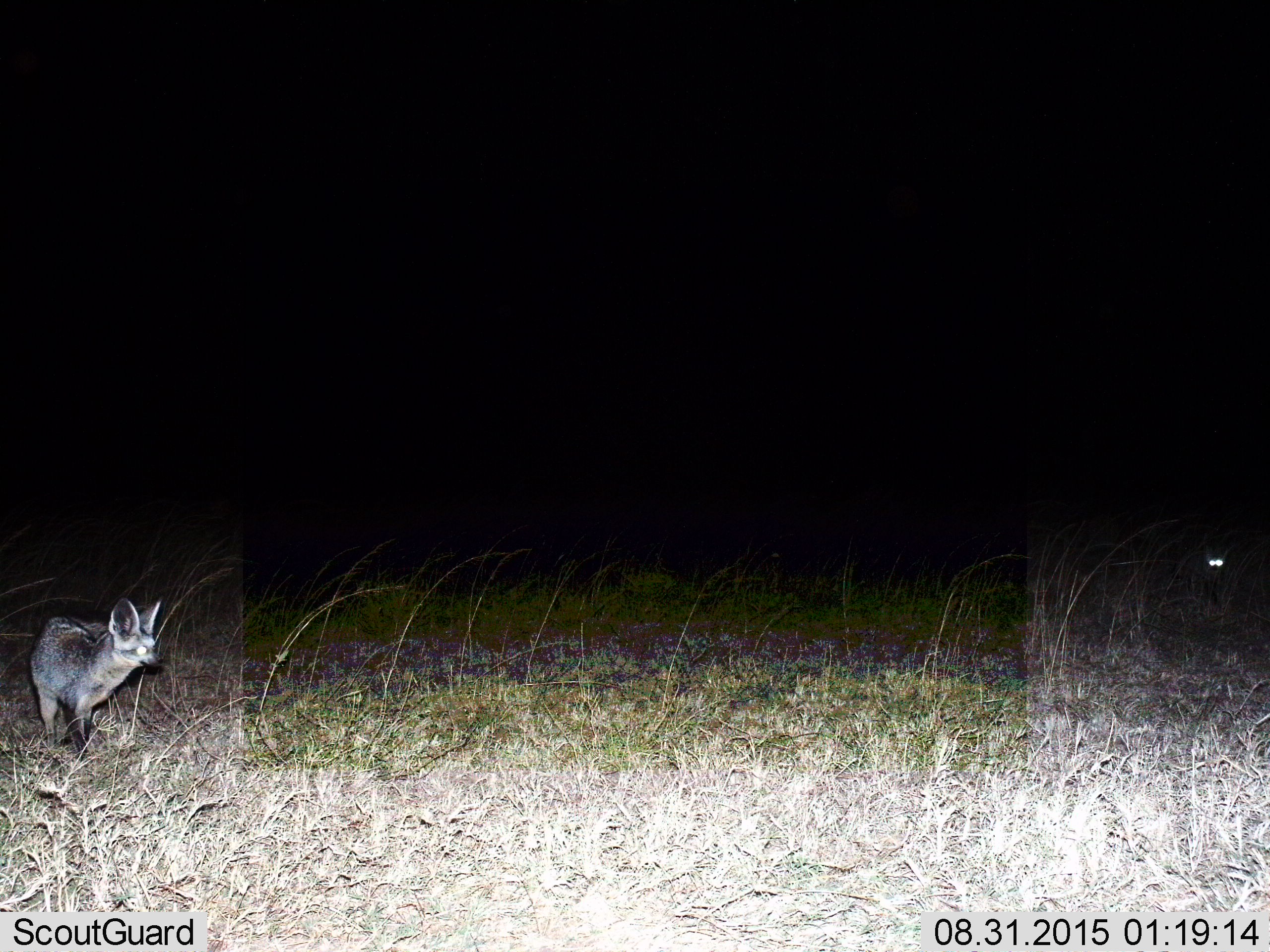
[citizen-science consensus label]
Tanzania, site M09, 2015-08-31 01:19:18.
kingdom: Animalia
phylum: Chordata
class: Mammalia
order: Carnivora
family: Canidae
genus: Otocyon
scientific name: Otocyon megalotis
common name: bat-eared fox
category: batearedfox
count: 2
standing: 67%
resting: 0%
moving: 50%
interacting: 0%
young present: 0%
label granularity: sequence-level